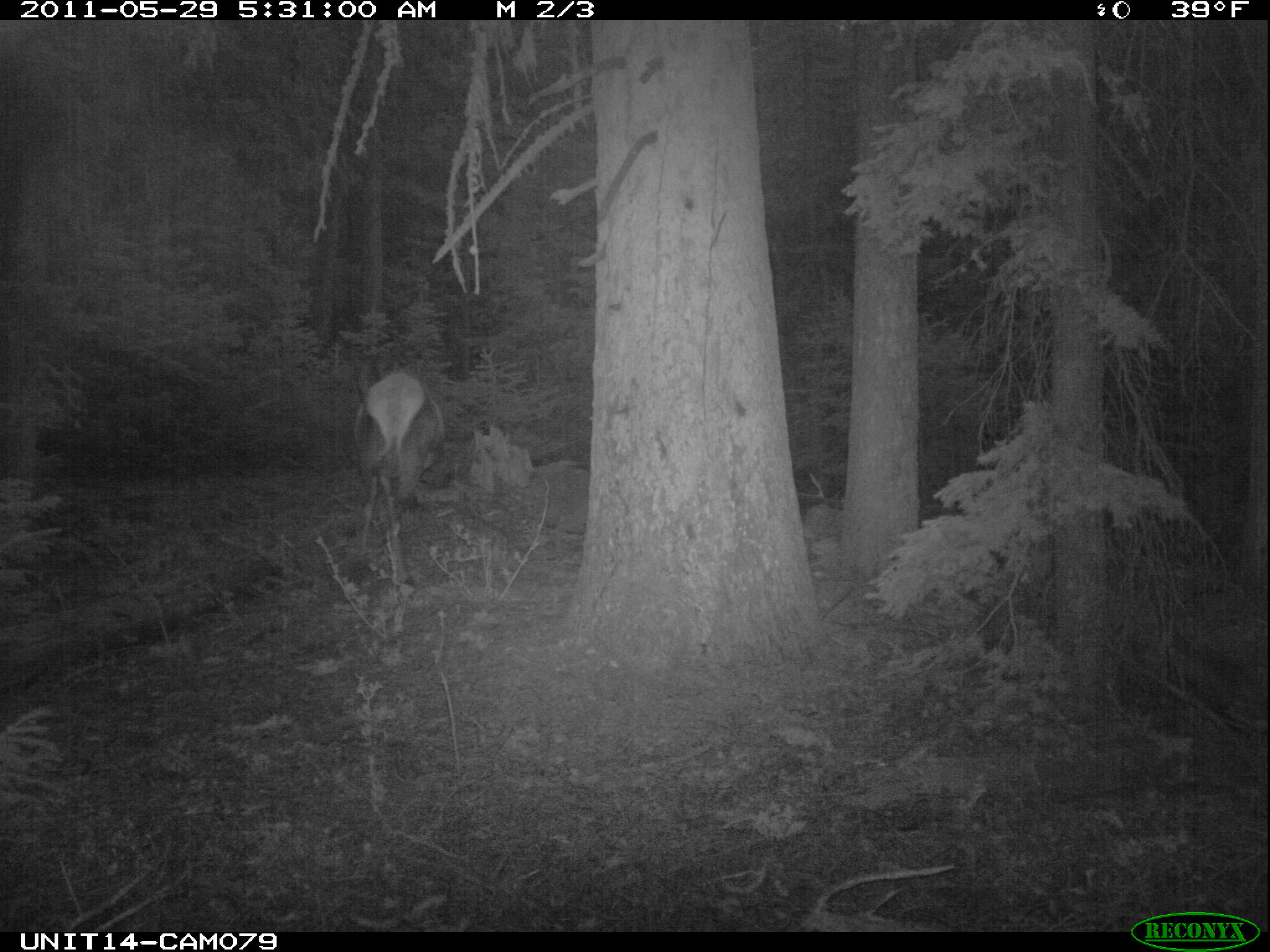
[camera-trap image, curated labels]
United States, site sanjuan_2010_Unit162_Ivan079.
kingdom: Animalia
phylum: Chordata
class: Mammalia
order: Artiodactyla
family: Cervidae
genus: Cervus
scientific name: Cervus elaphus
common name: red deer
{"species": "Cervus elaphus (red deer)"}